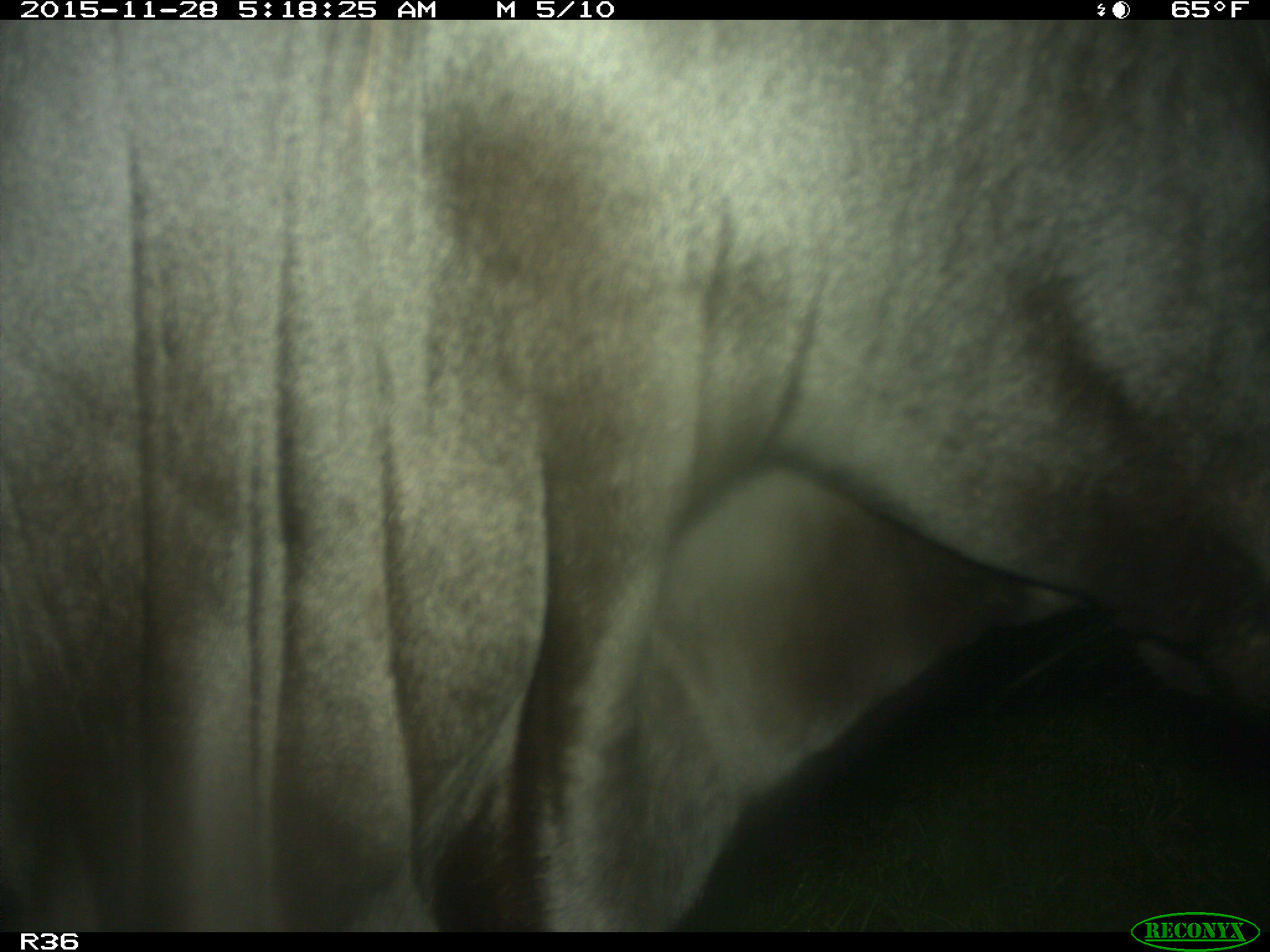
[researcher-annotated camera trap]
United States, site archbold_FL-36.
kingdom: Animalia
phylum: Chordata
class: Mammalia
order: Artiodactyla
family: Bovidae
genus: Bos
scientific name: Bos taurus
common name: domestic cow